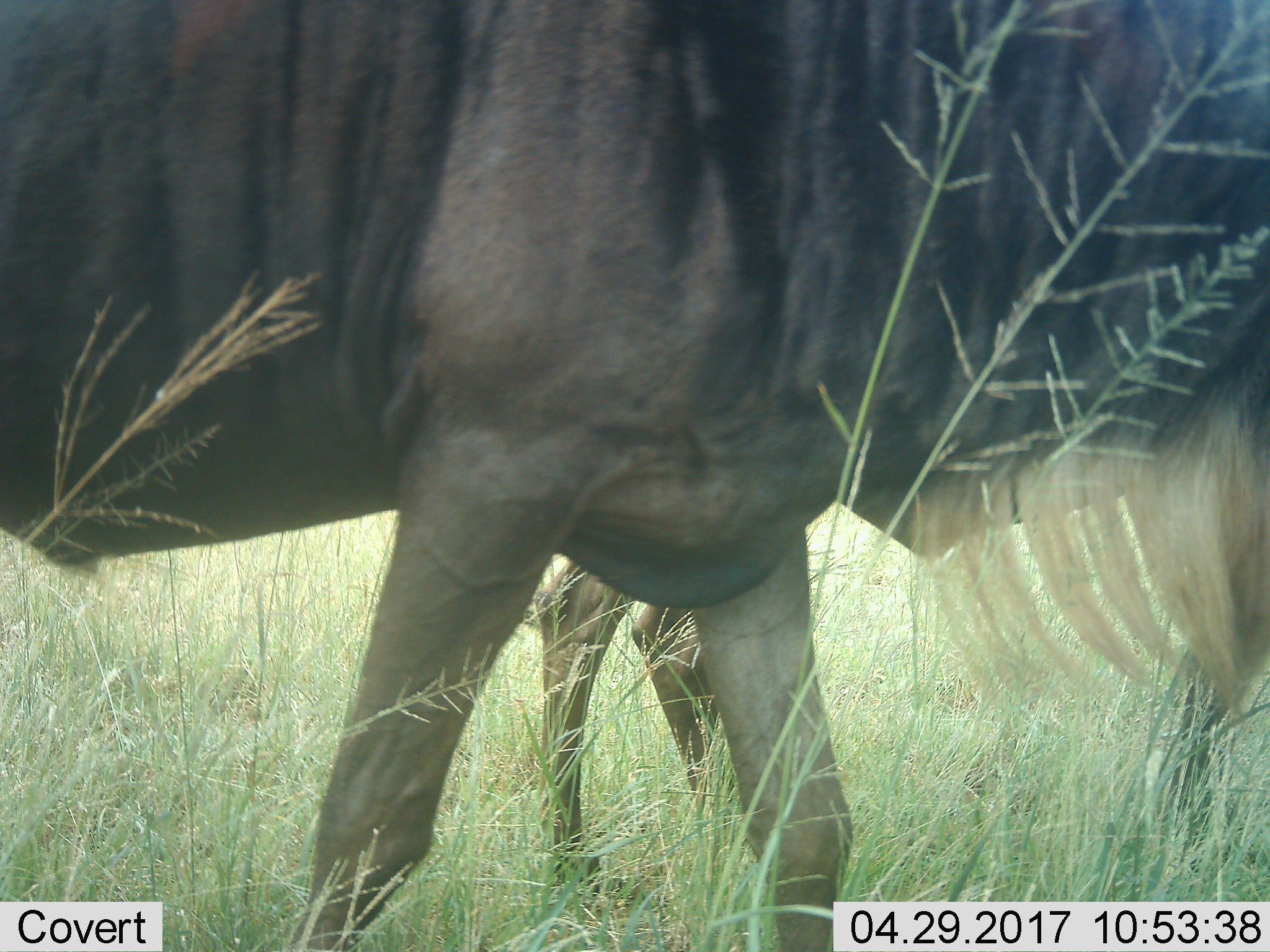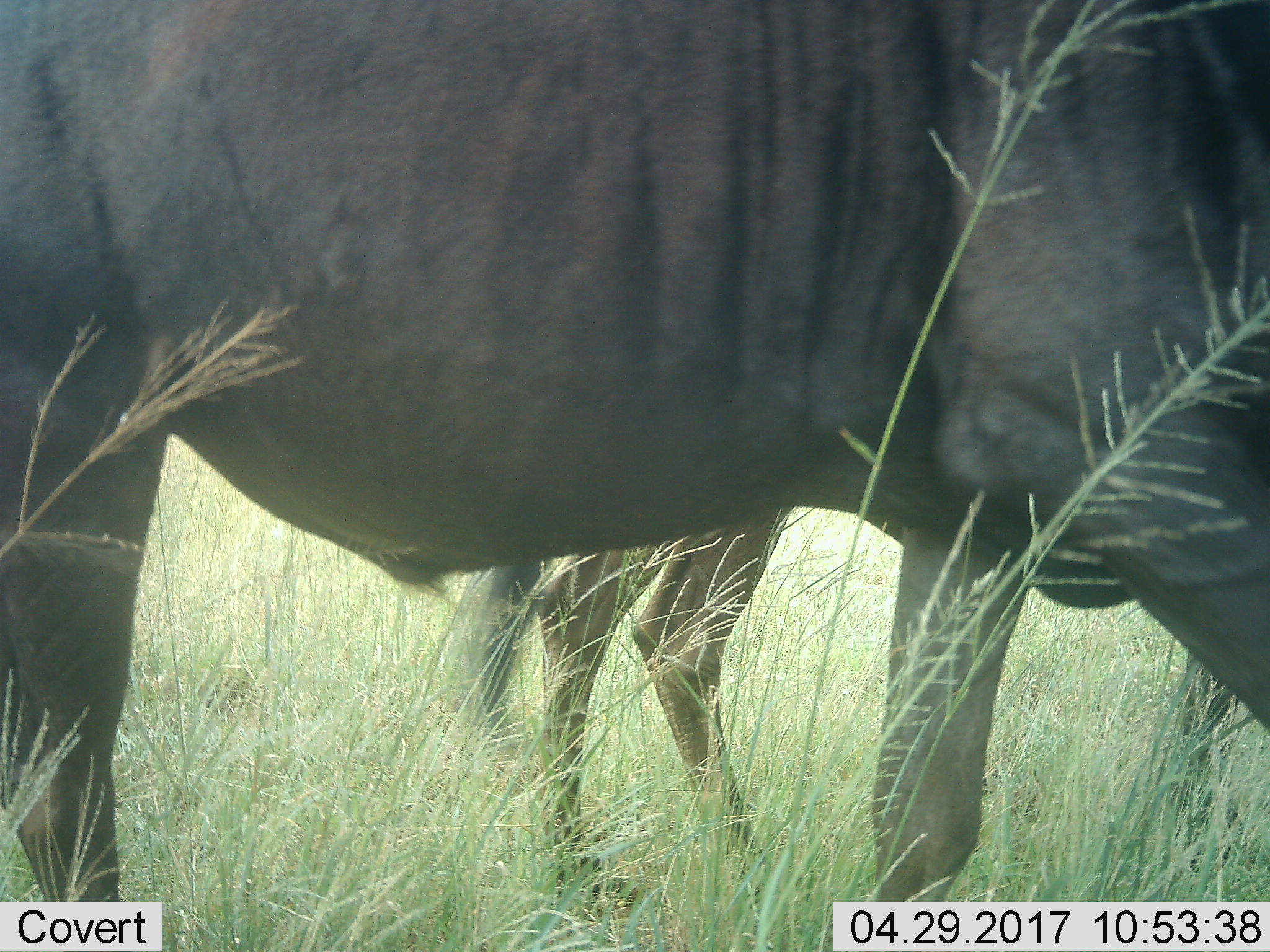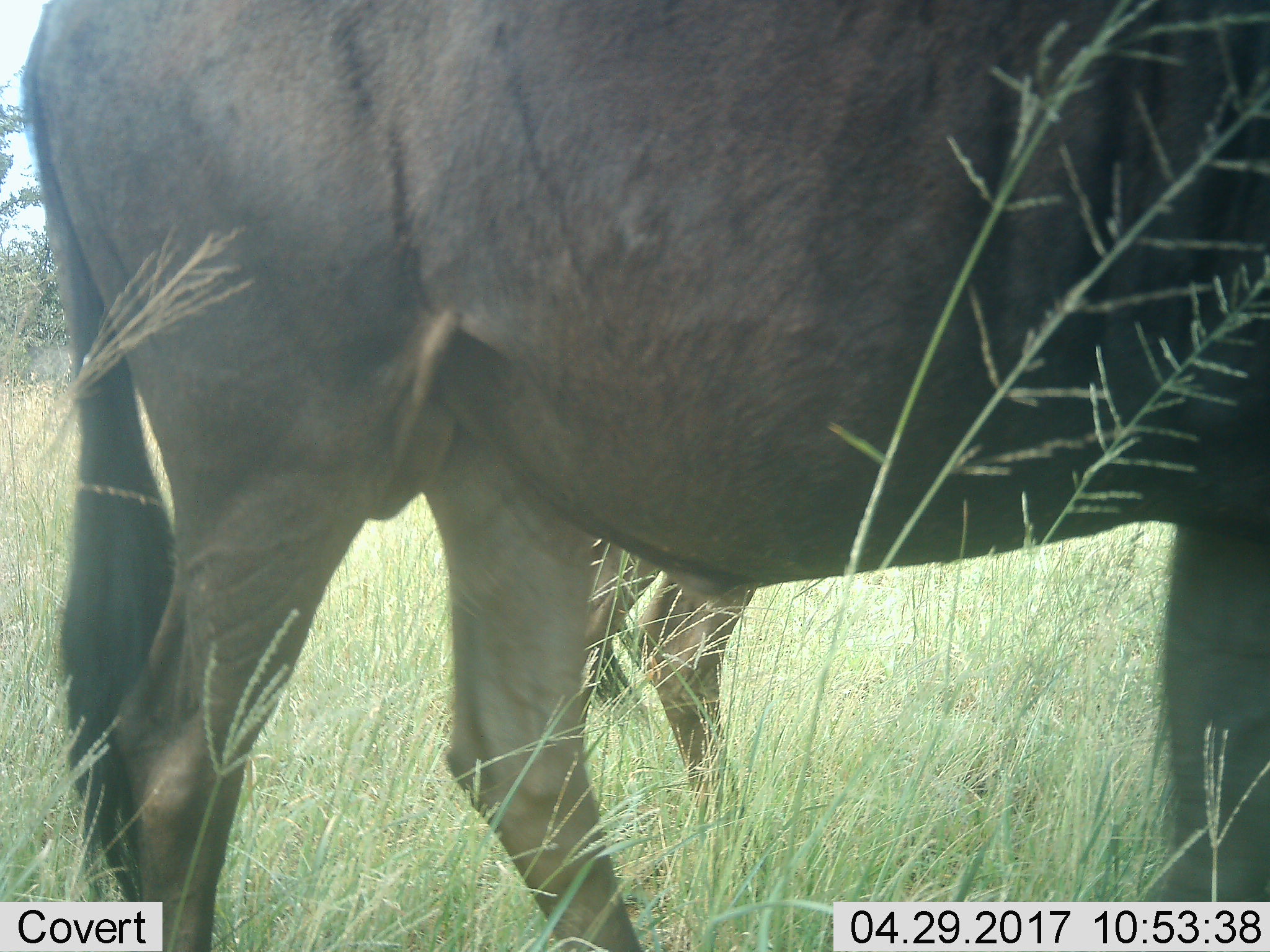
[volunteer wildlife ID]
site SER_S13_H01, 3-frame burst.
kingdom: Animalia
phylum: Chordata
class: Mammalia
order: Artiodactyla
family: Bovidae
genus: Connochaetes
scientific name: Connochaetes taurinus taurinus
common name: blue wildebeest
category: wildebeestblue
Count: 2.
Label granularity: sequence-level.